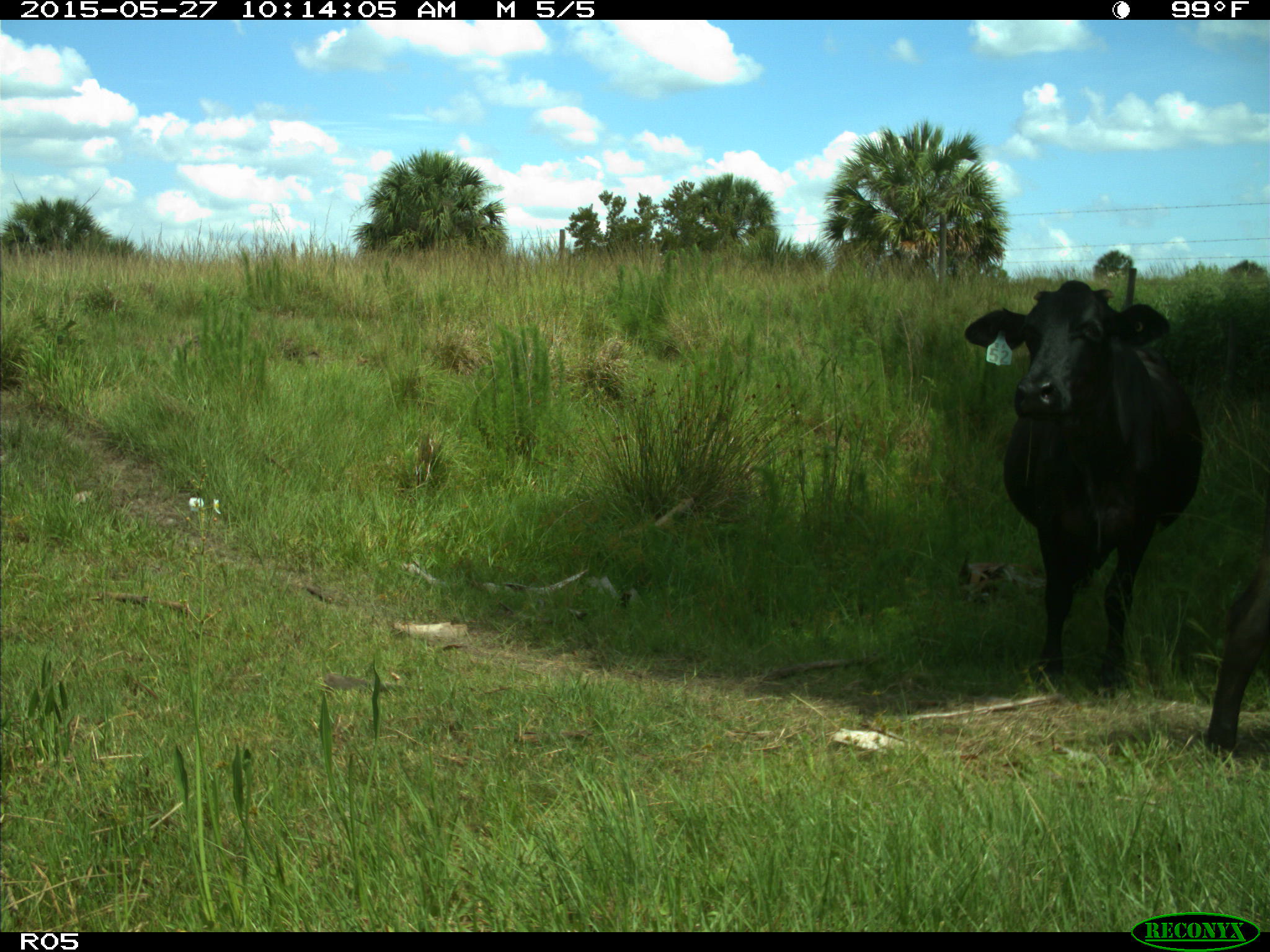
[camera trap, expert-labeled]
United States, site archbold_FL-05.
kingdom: Animalia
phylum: Chordata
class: Mammalia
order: Artiodactyla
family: Bovidae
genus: Bos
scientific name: Bos taurus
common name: domestic cow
Bos taurus (domestic cow).